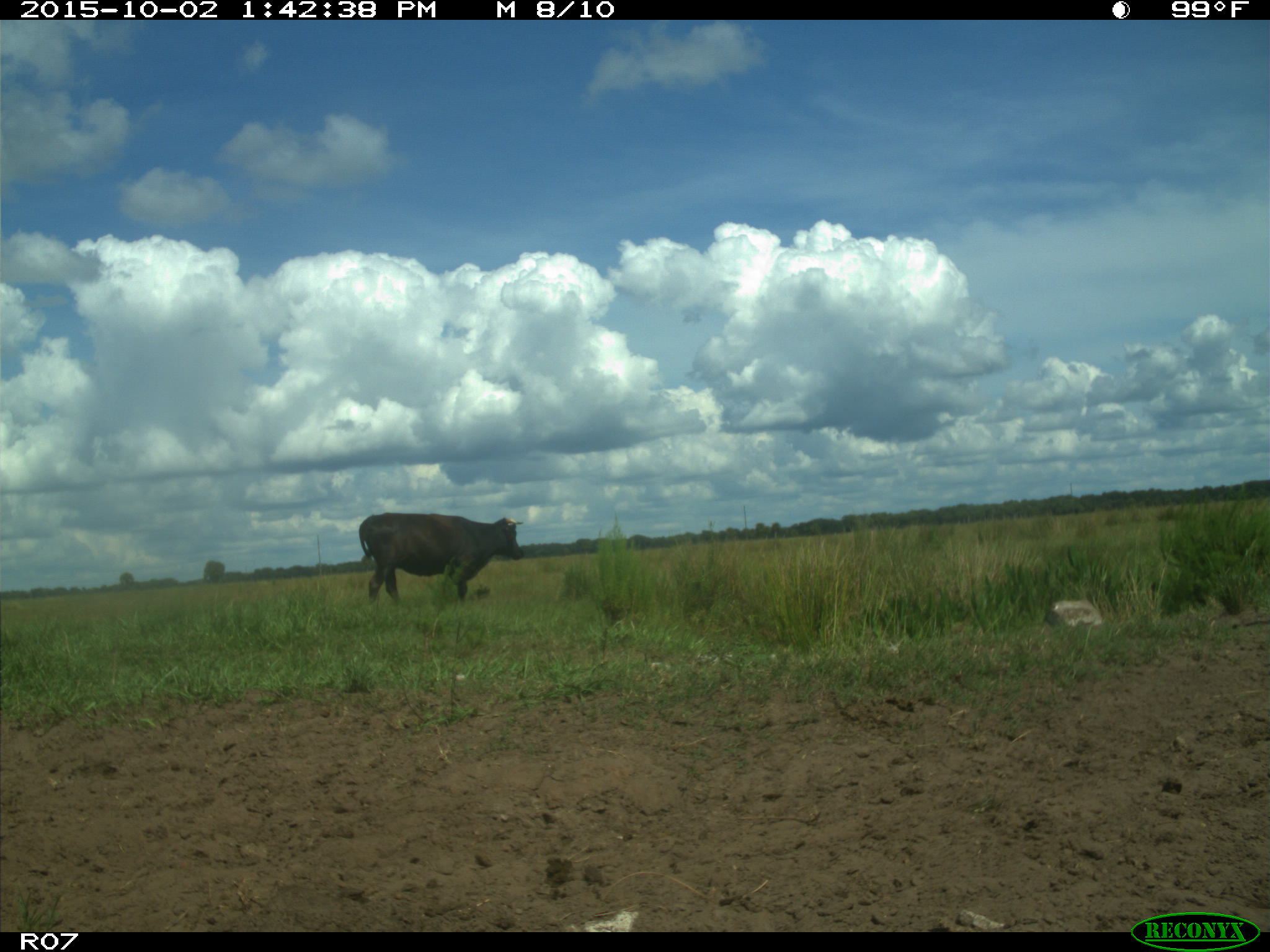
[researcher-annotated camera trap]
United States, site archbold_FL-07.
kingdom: Animalia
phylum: Chordata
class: Mammalia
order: Artiodactyla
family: Bovidae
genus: Bos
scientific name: Bos taurus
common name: domestic cow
Bos taurus (domestic cow).